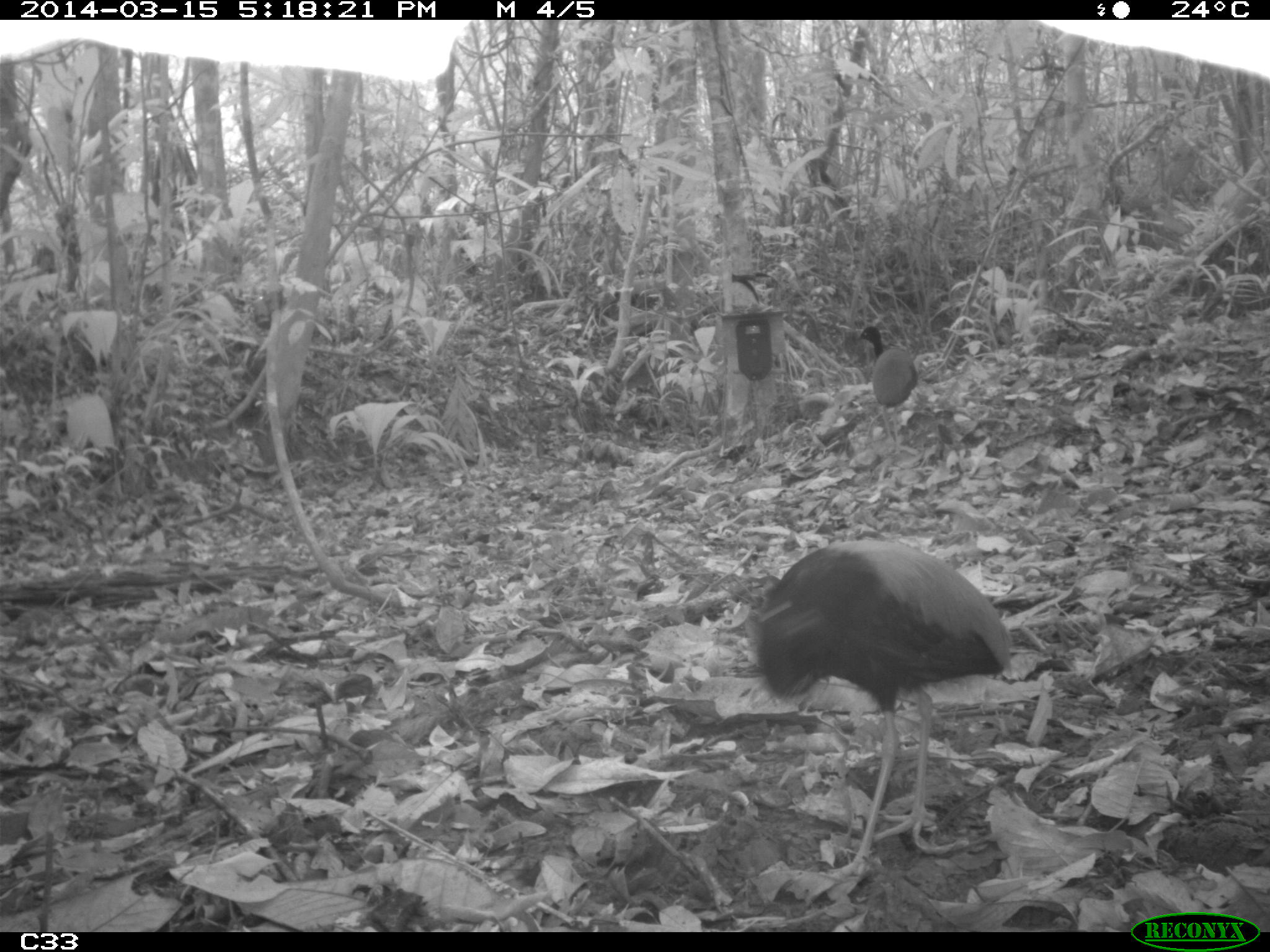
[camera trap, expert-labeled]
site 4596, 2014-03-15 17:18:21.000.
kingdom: Animalia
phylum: Chordata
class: Aves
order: Gruiformes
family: Psophiidae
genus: Psophia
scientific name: Psophia crepitans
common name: gray-winged trumpeter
Psophia crepitans (gray-winged trumpeter), count 2, age adult.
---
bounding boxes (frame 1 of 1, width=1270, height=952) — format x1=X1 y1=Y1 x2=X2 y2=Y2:
psophia crepitans: x1=740 y1=528 x2=1009 y2=878; x1=857 y1=325 x2=919 y2=452